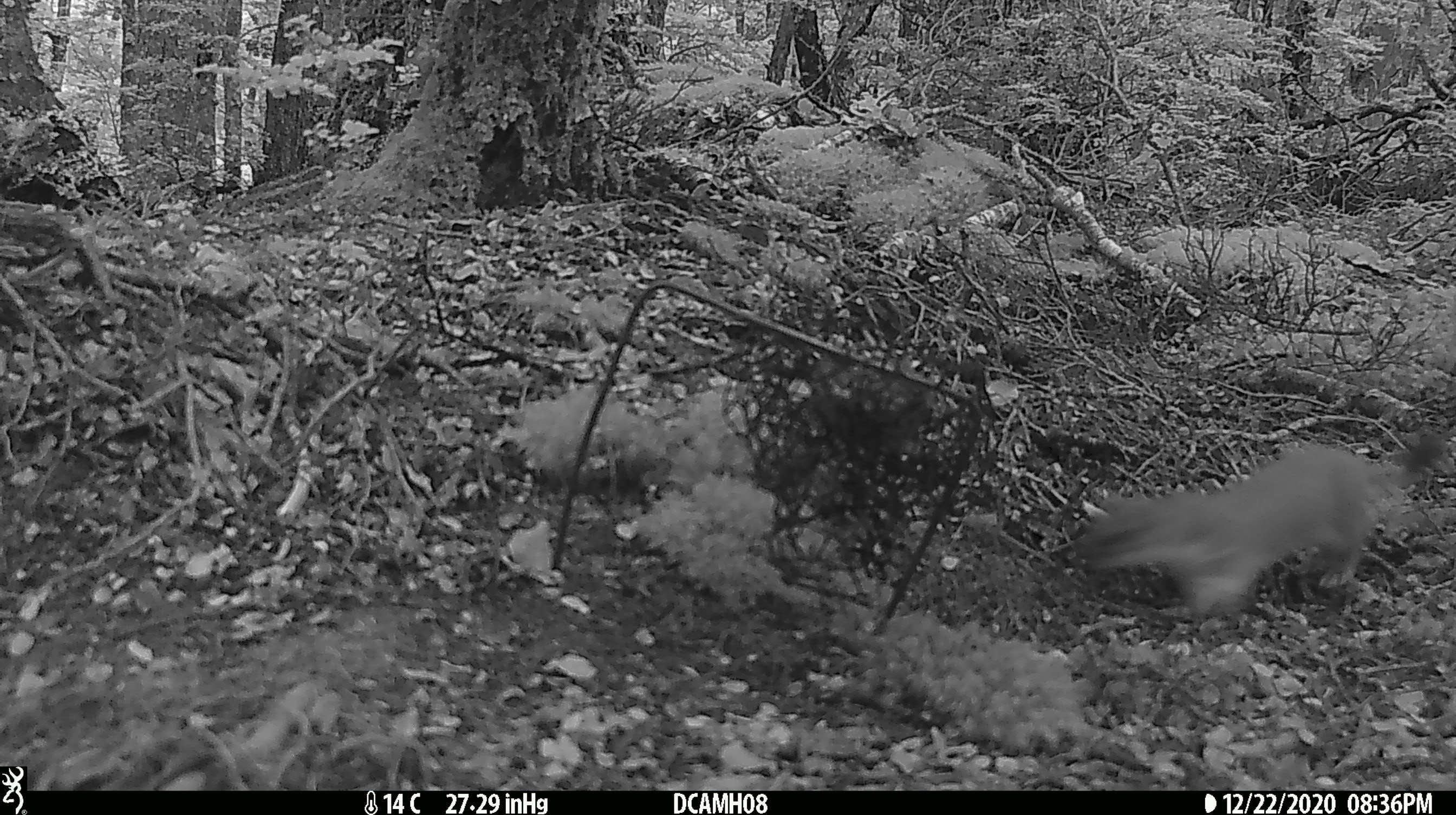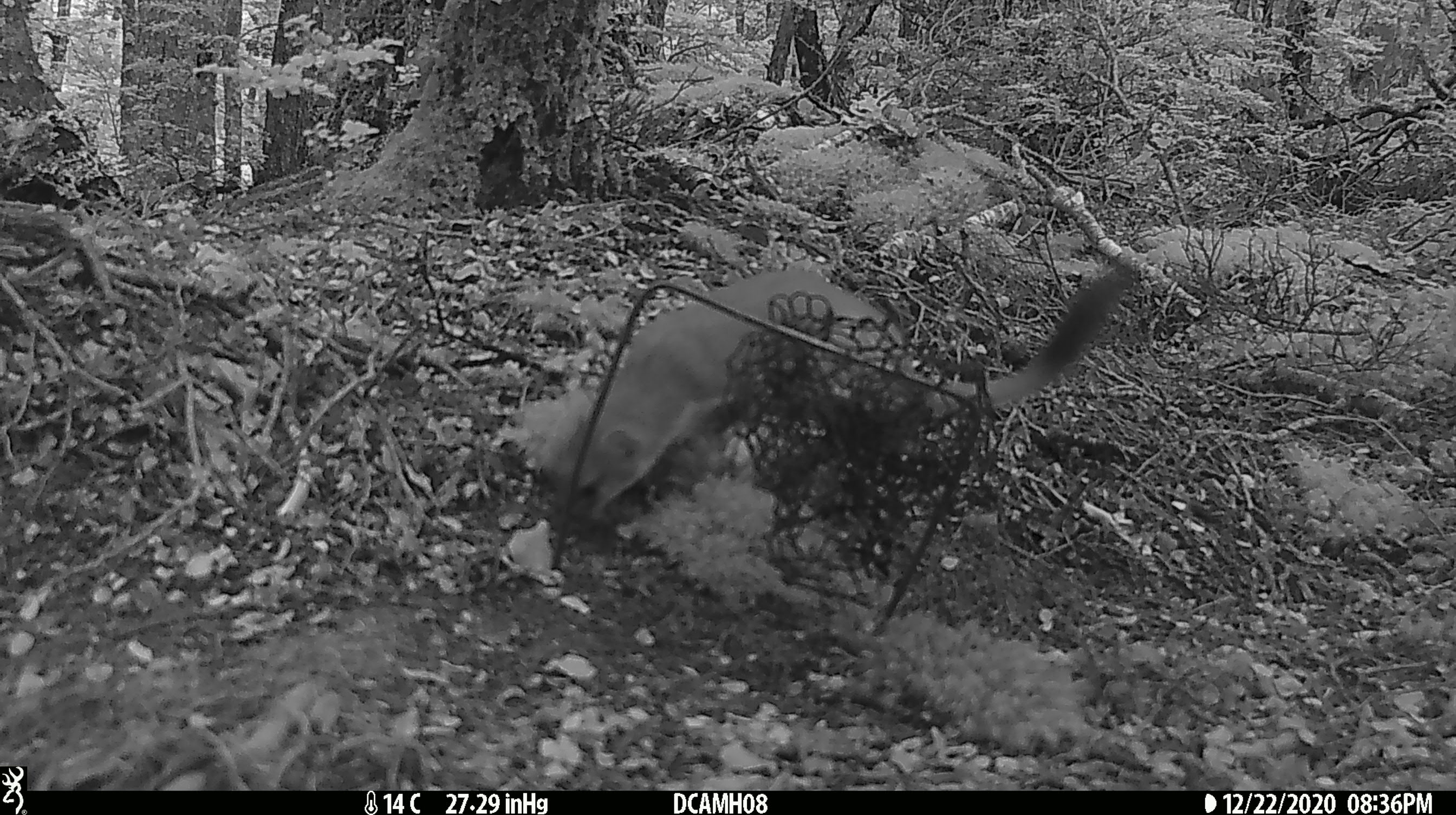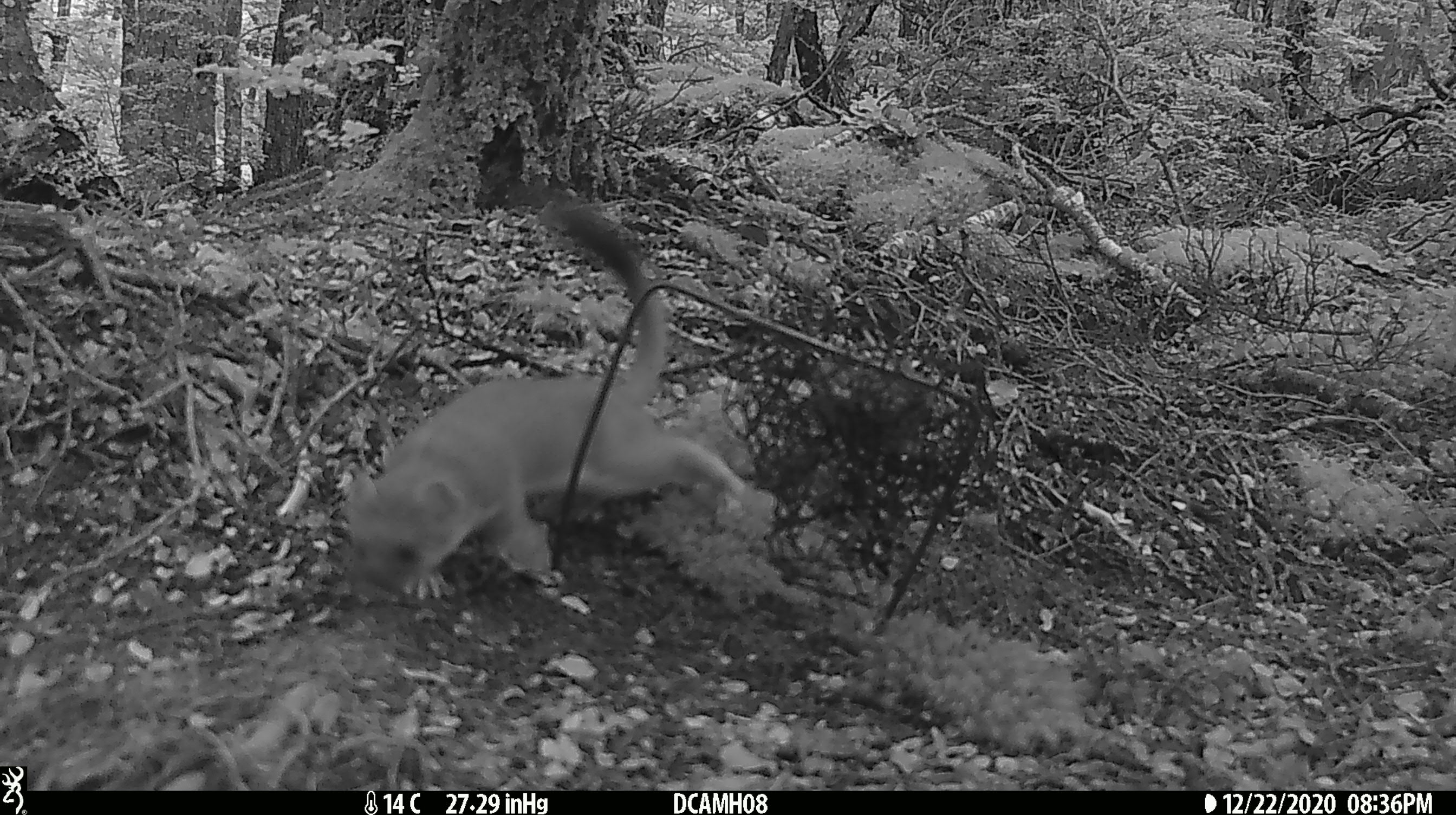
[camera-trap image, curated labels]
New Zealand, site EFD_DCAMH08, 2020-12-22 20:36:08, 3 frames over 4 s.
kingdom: Animalia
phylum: Chordata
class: Mammalia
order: Carnivora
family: Mustelidae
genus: Mustela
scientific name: Mustela erminea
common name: stoat